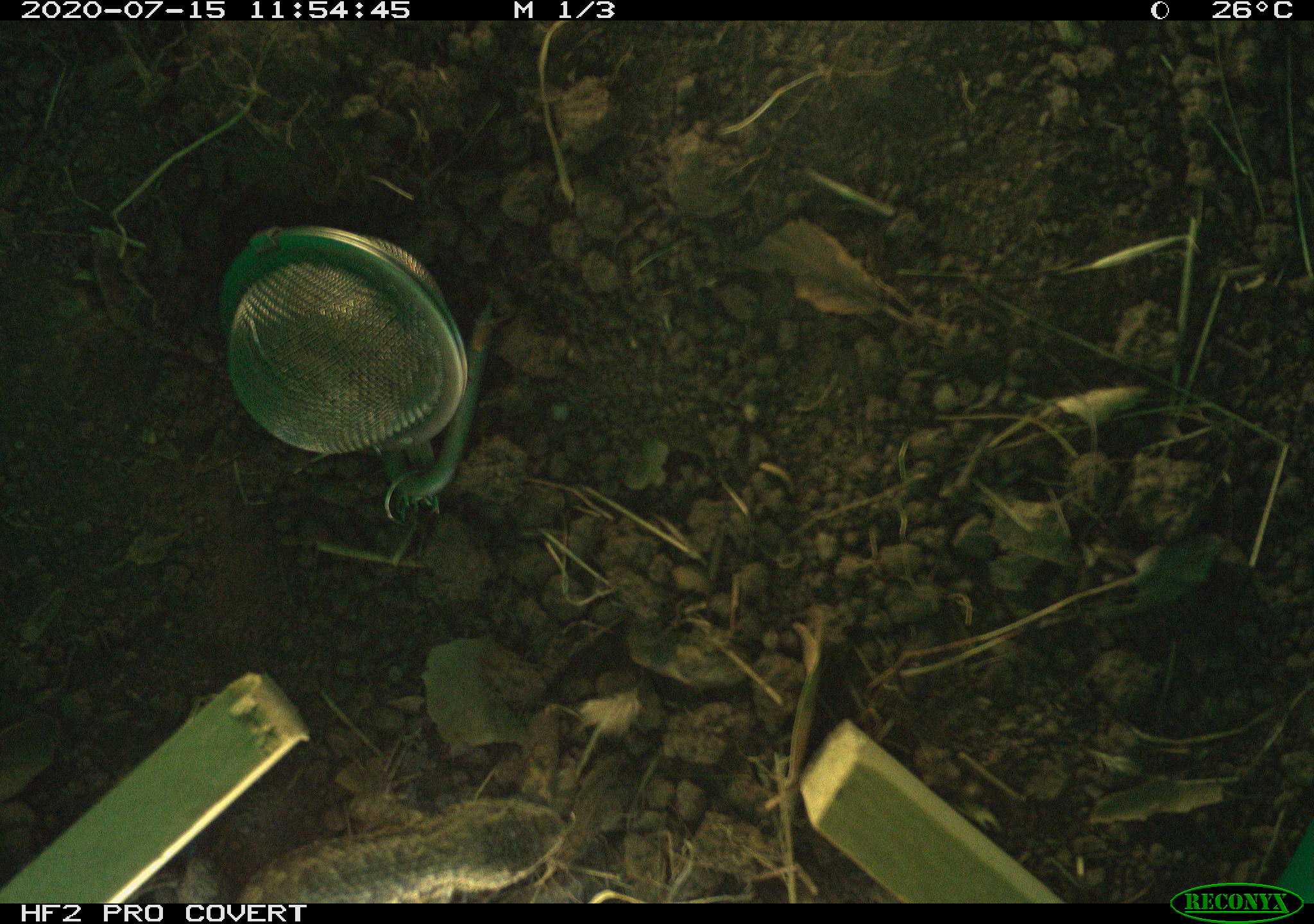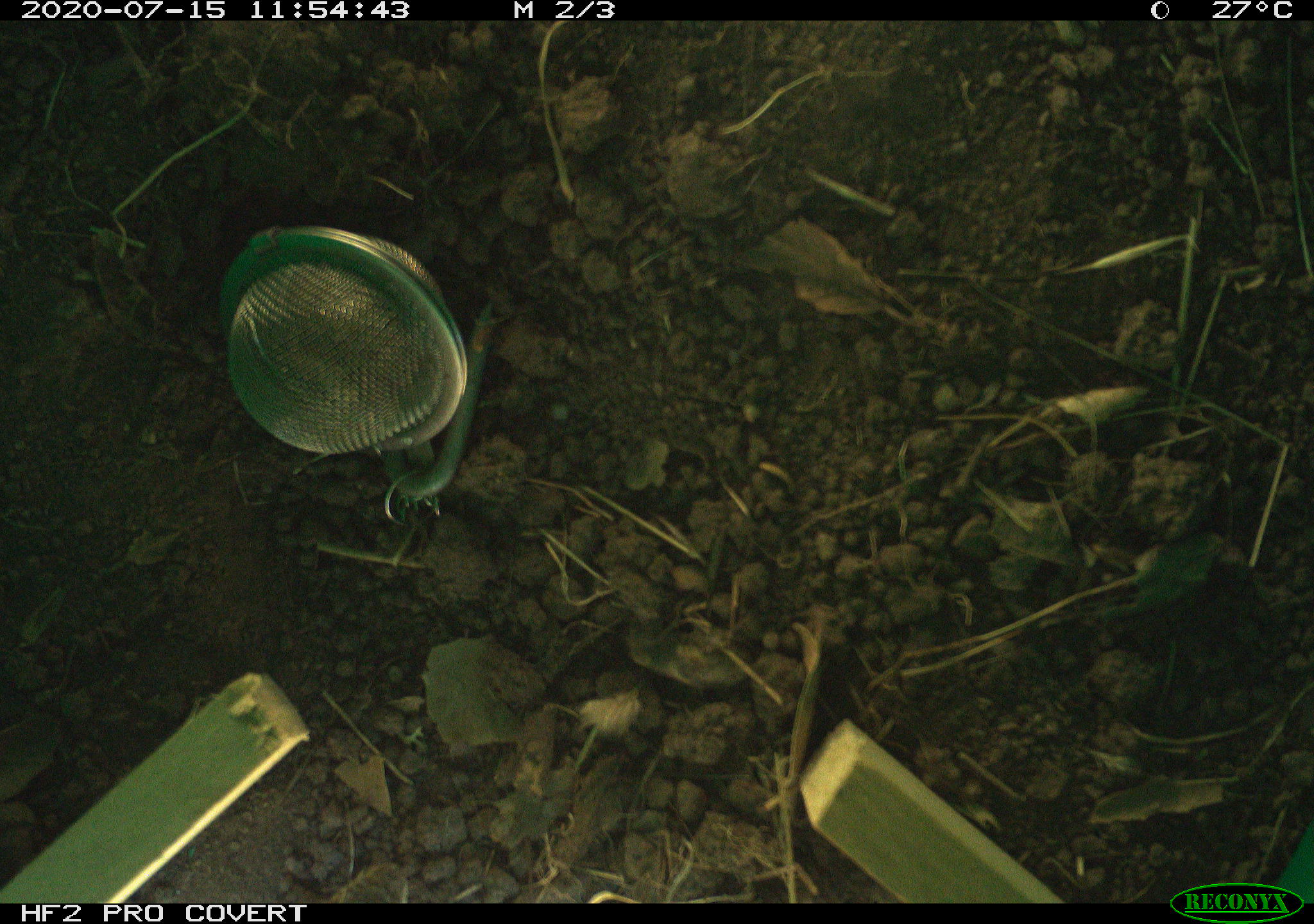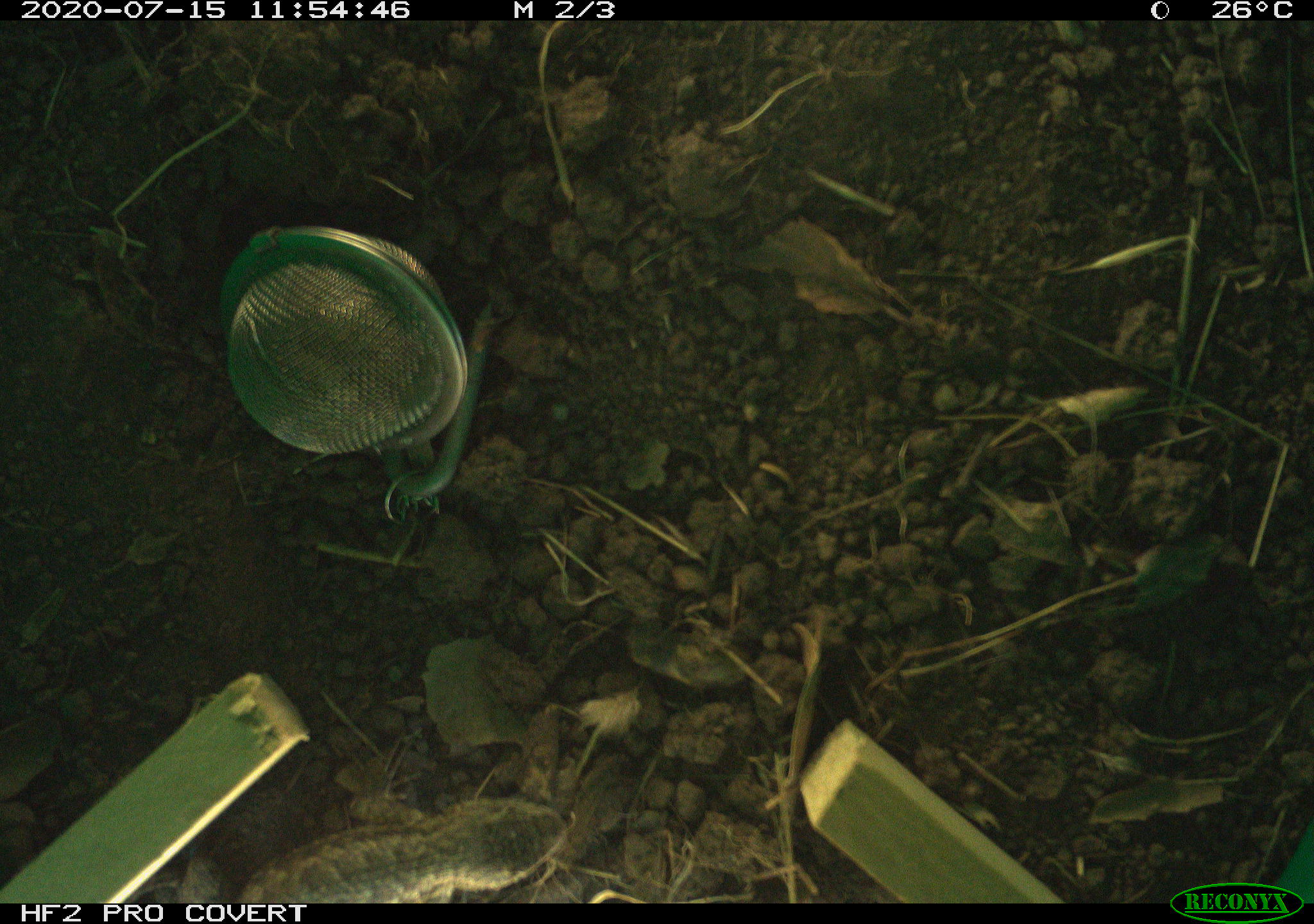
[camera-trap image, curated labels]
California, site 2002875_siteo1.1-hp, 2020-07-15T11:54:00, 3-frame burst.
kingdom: Animalia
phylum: Chordata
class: Reptilia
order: Squamata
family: Phrynosomatidae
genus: Sceloporus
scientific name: Sceloporus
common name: spiny lizards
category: sceloporus species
Sceloporus species (spiny lizards) (Sceloporus).